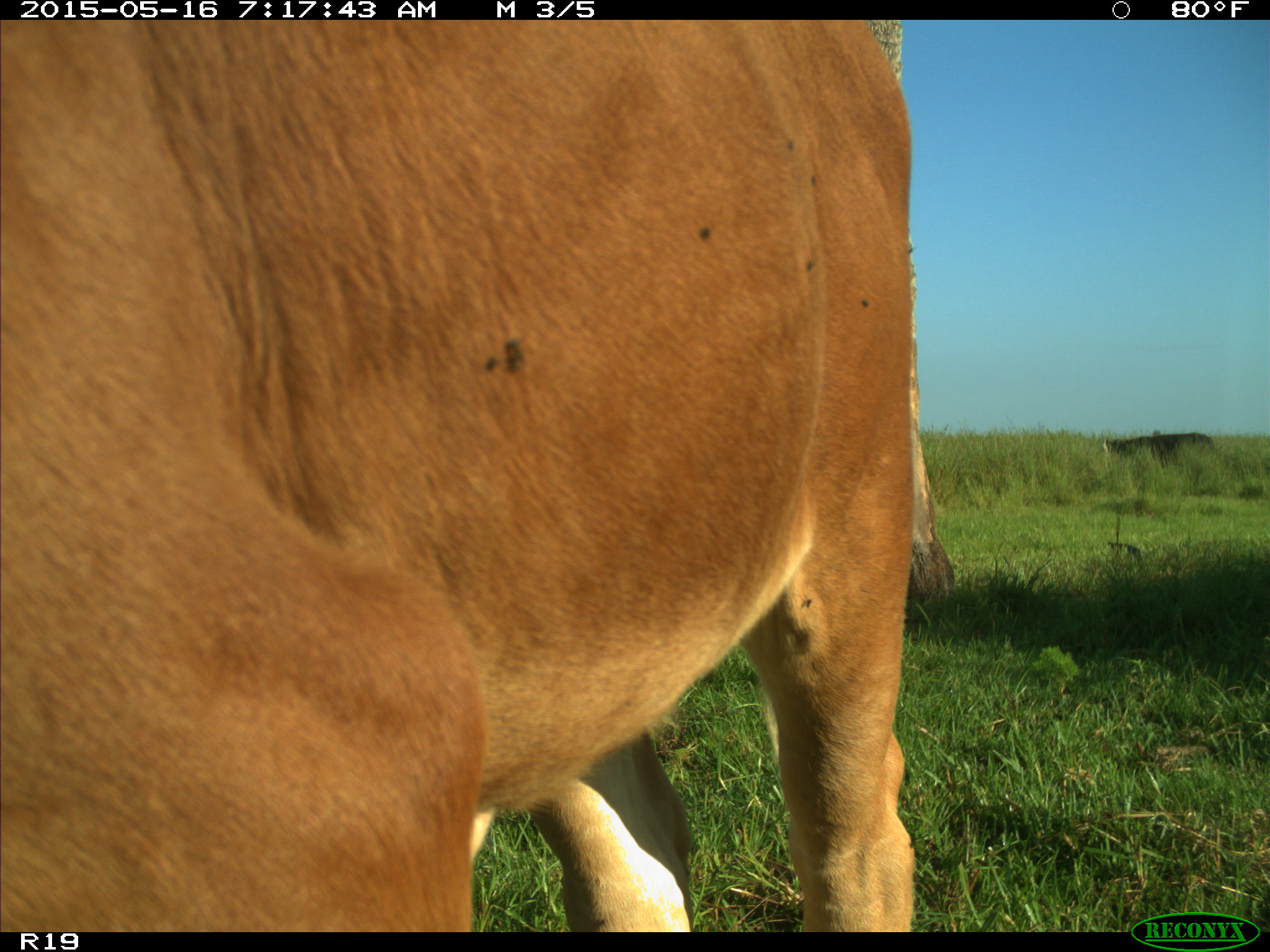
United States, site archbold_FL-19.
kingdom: Animalia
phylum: Chordata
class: Mammalia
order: Artiodactyla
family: Bovidae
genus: Bos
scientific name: Bos taurus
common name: domestic cow